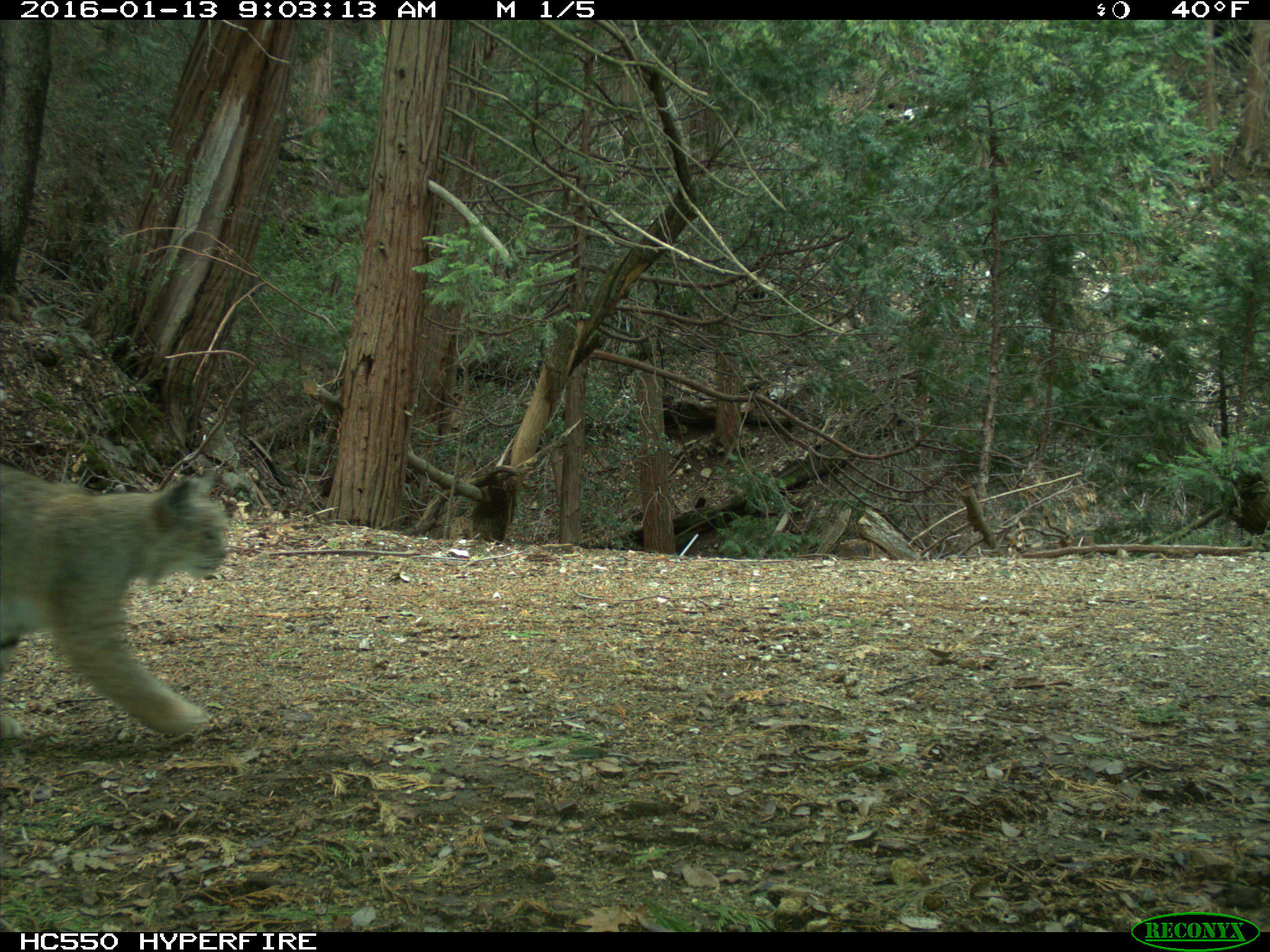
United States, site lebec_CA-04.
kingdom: Animalia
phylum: Chordata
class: Mammalia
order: Carnivora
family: Felidae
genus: Lynx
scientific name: Lynx rufus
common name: bobcat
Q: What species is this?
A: Lynx rufus (bobcat).